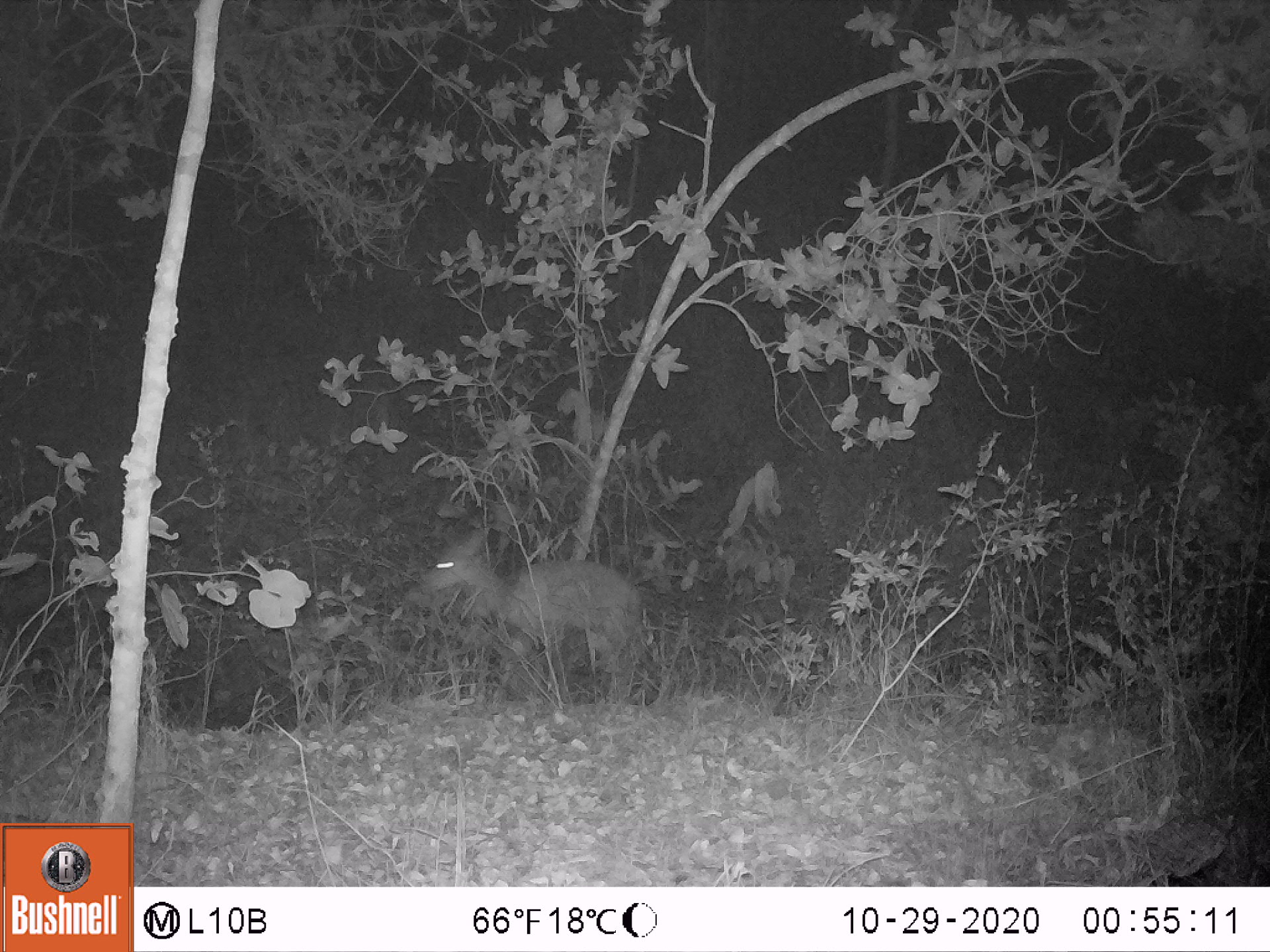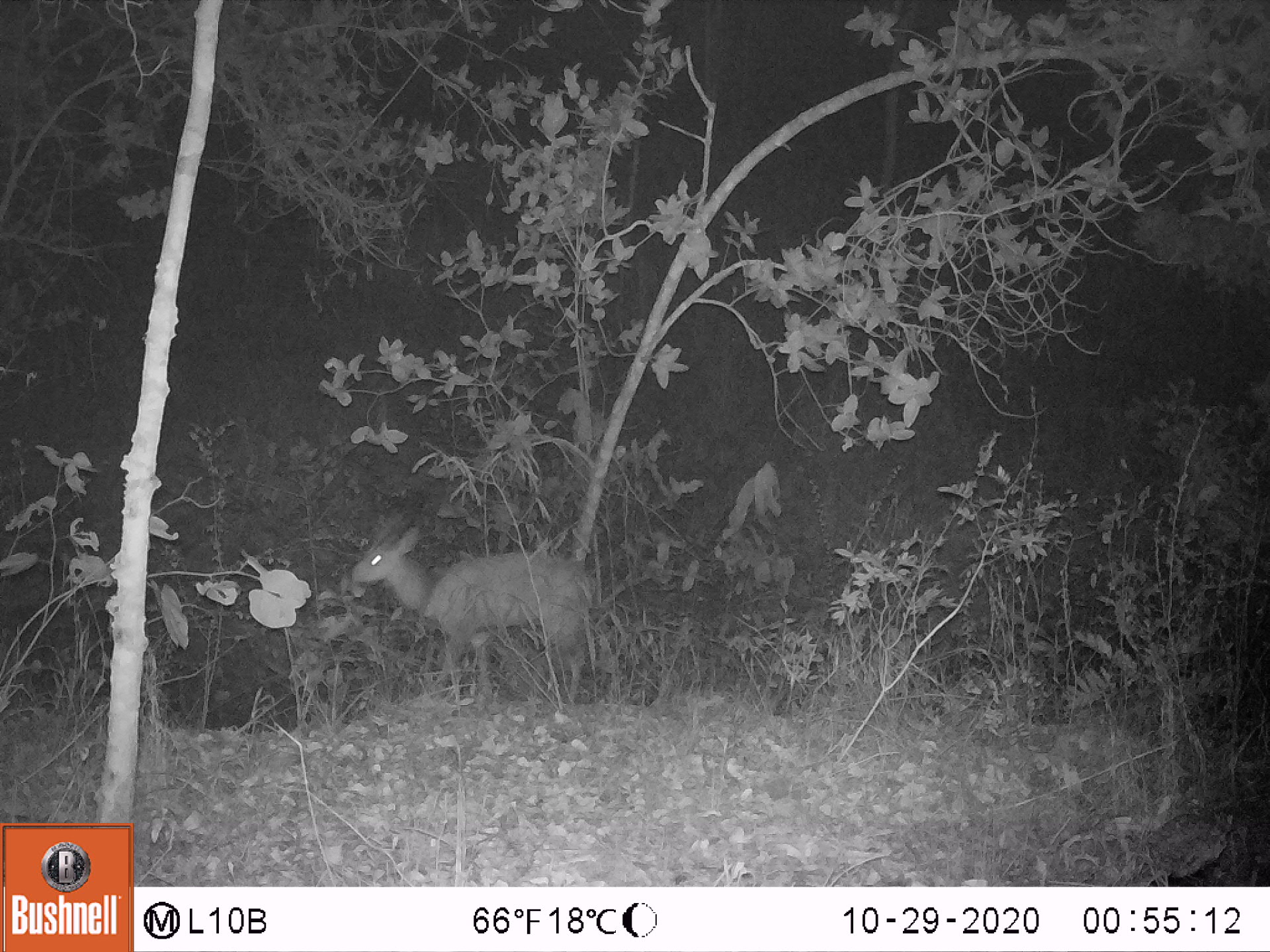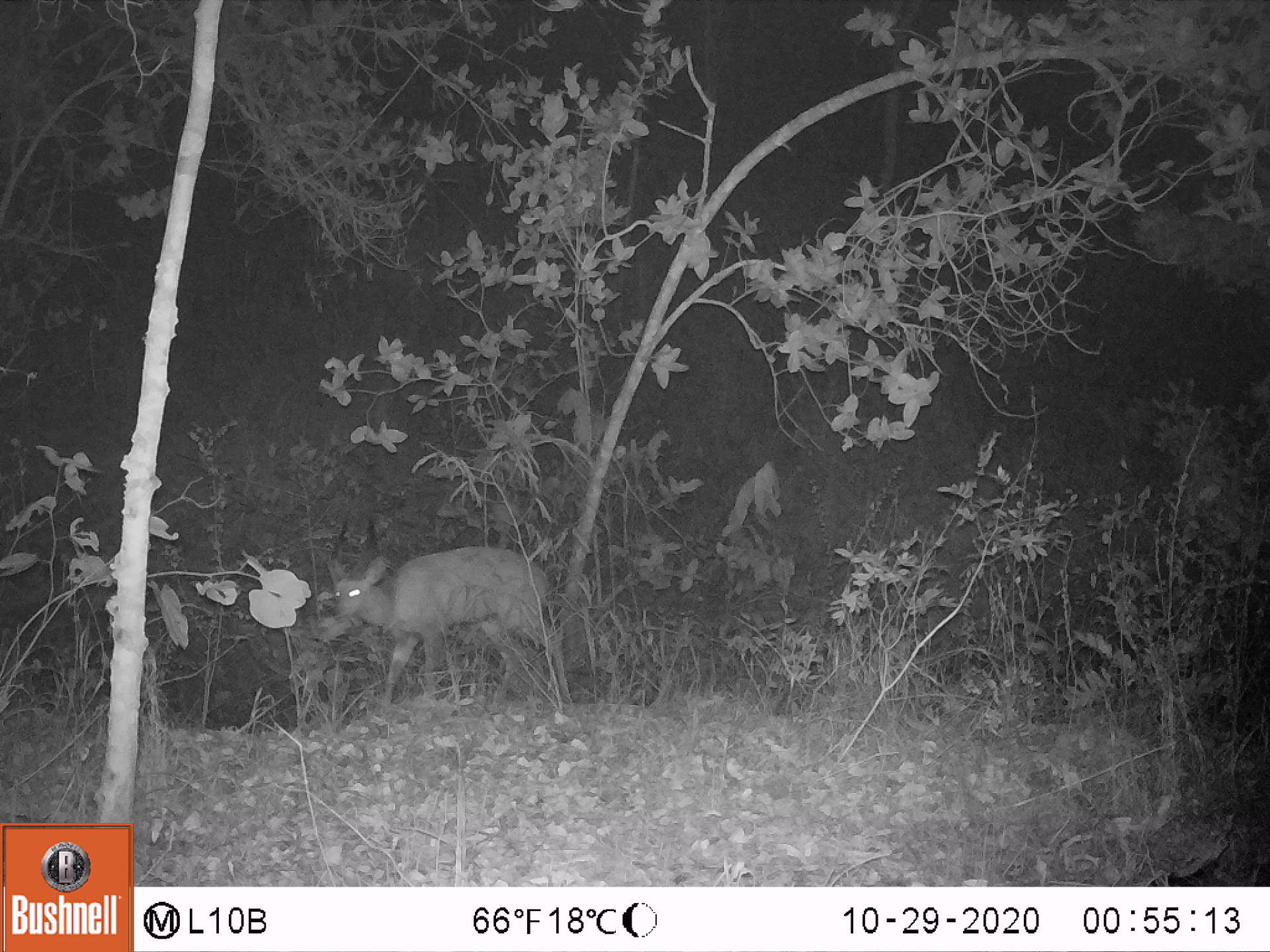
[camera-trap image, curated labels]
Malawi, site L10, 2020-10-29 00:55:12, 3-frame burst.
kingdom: Animalia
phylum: Chordata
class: Mammalia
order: Artiodactyla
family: Bovidae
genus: Tragelaphus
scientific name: Tragelaphus sylvaticus sylvaticus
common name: cape bushbuck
Cape bushbuck (Tragelaphus sylvaticus sylvaticus), count 1.